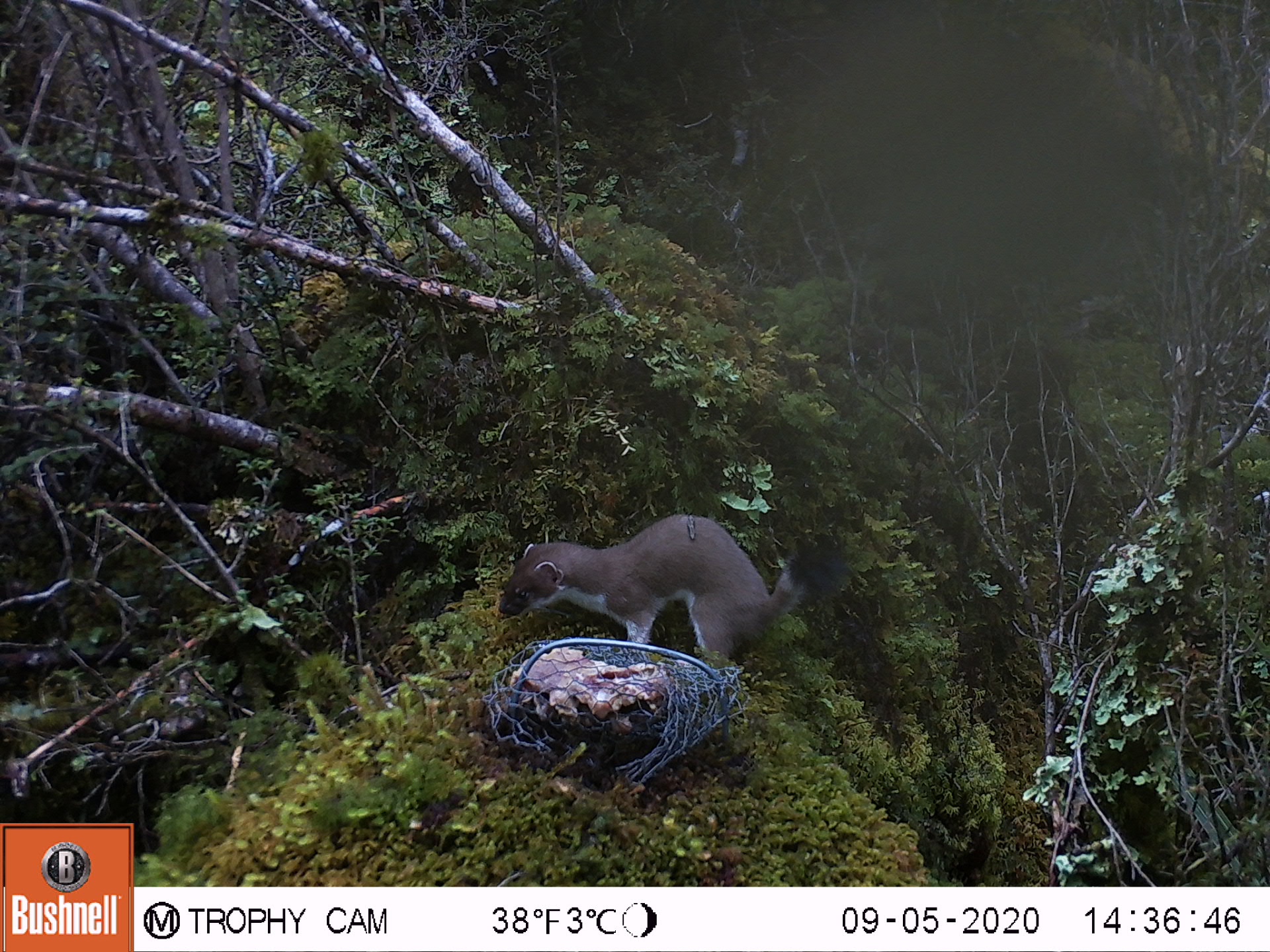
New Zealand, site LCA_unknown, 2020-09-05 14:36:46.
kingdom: Animalia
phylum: Chordata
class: Mammalia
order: Carnivora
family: Mustelidae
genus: Mustela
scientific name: Mustela erminea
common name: stoat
Stoat (Mustela erminea).